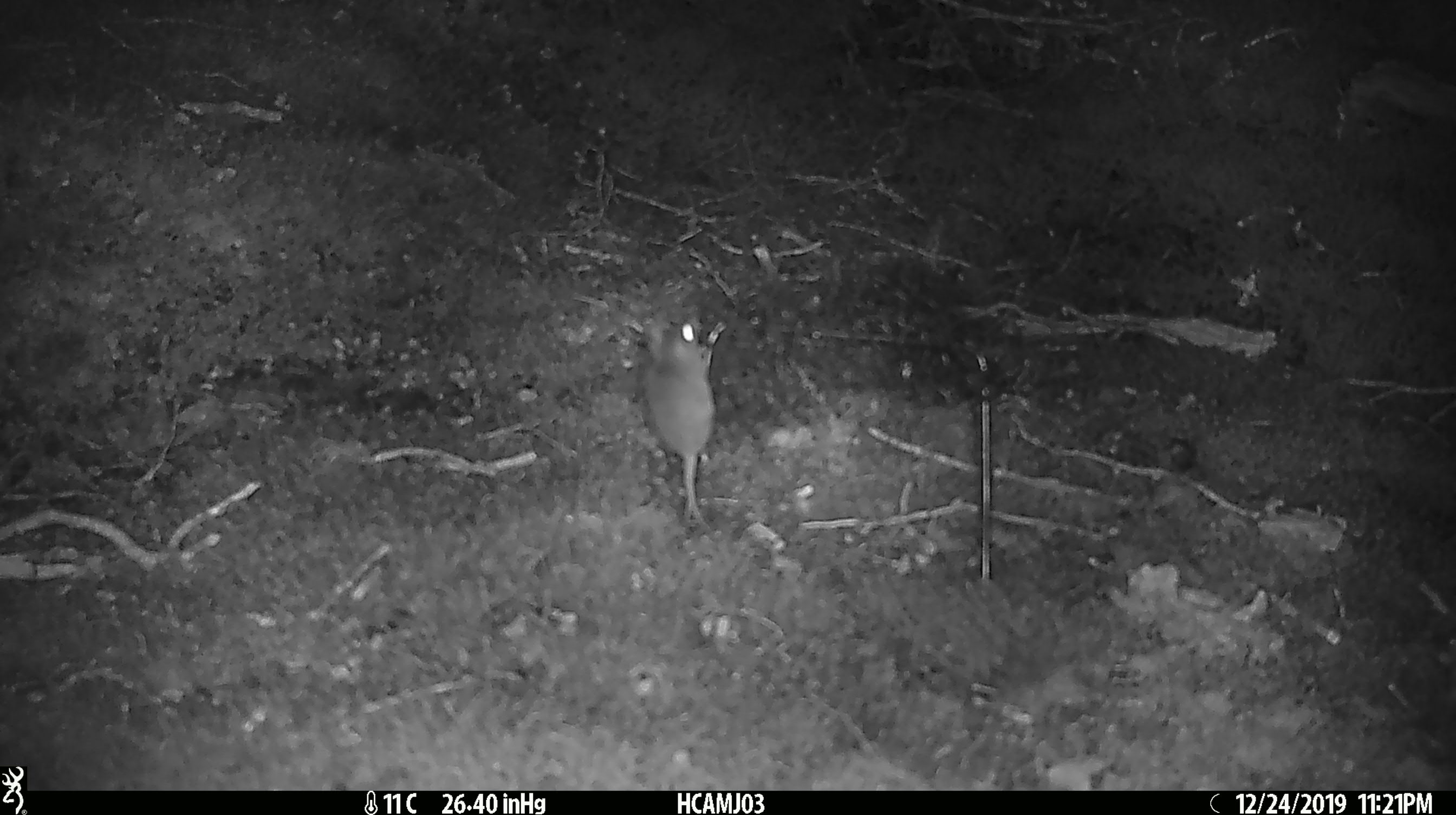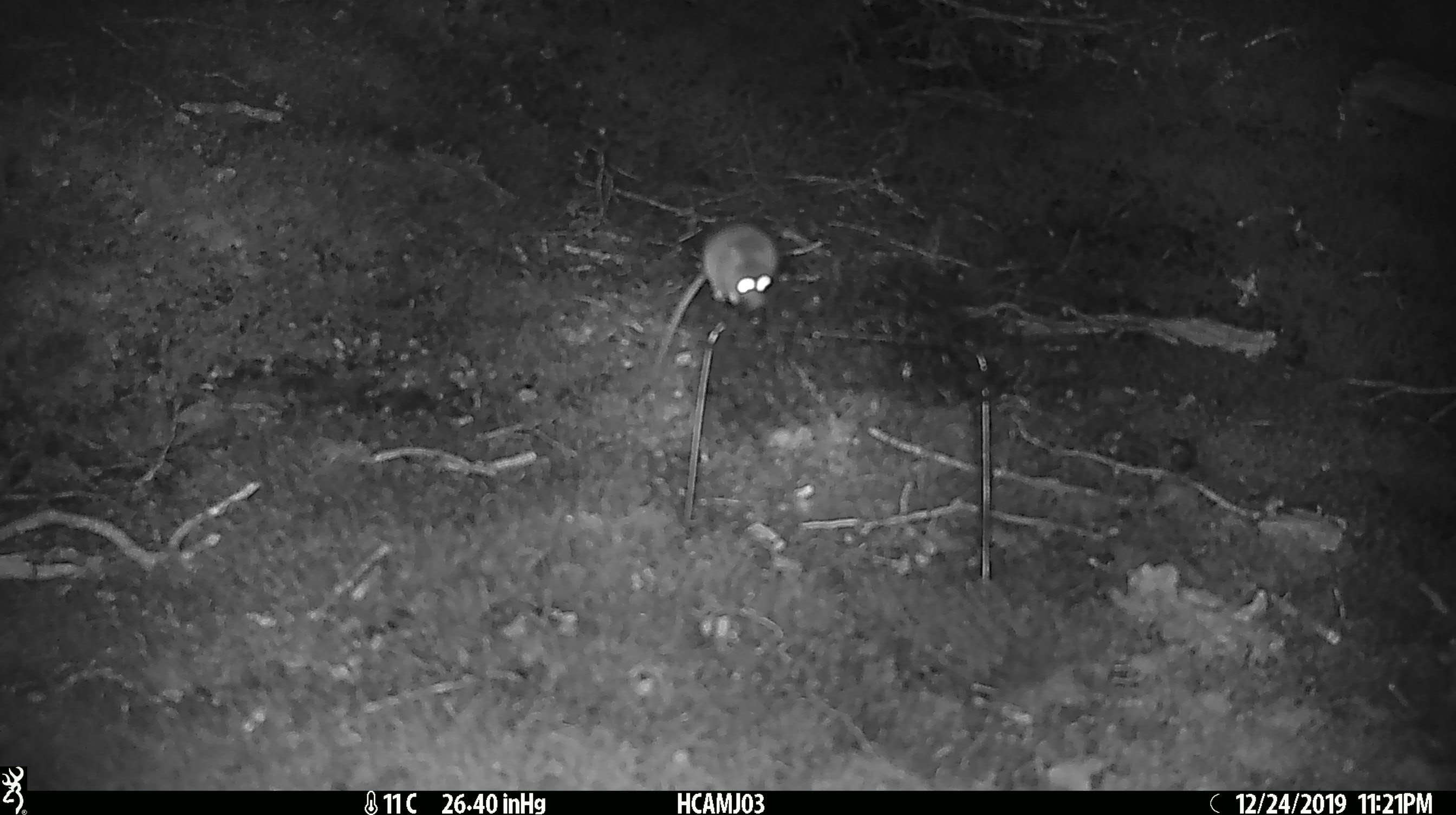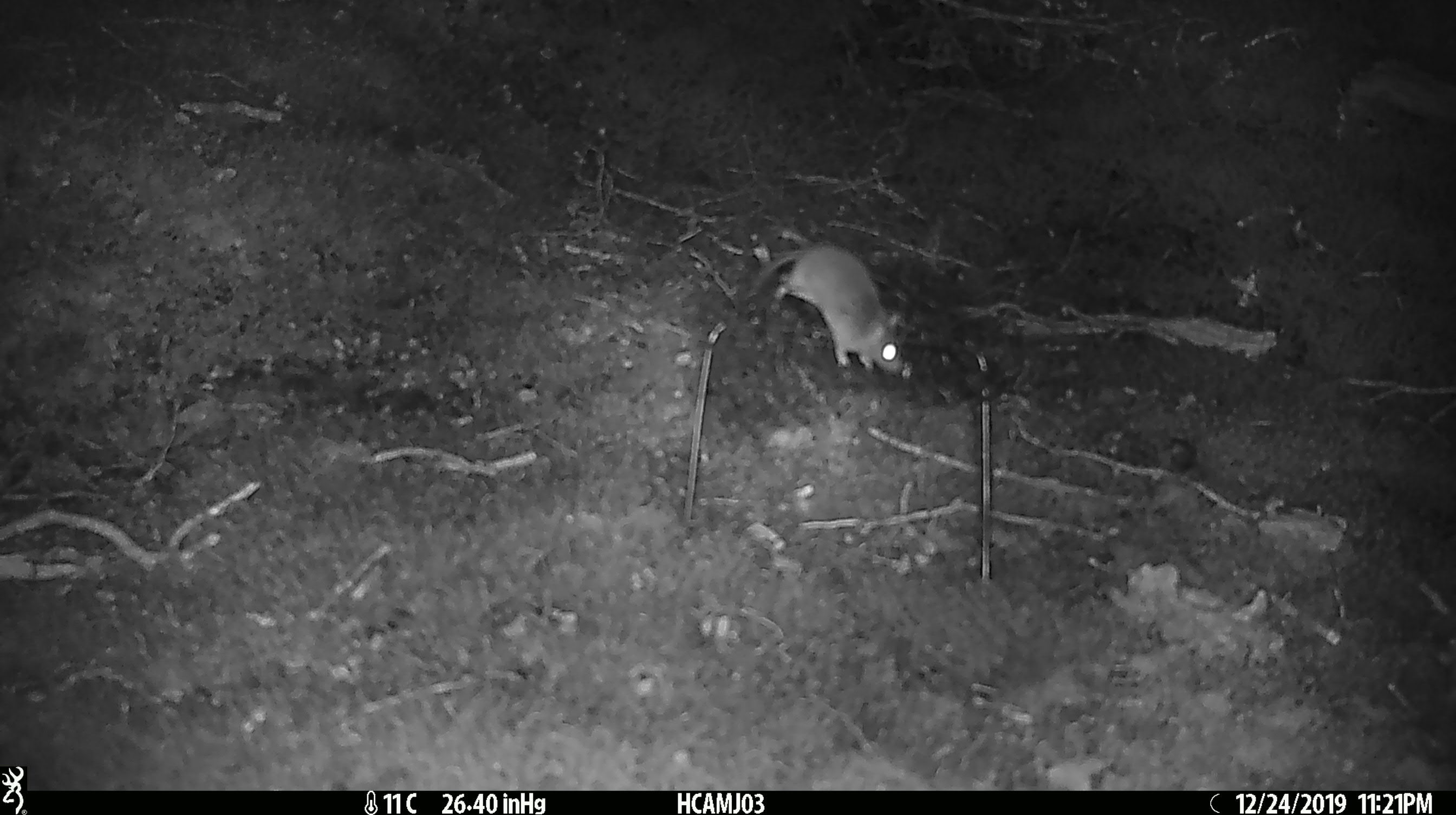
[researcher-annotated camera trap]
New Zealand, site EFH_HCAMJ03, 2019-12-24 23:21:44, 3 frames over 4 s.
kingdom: Animalia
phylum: Chordata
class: Mammalia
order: Rodentia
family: Muridae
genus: Mus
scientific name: Mus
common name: mouse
Mouse (Mus).